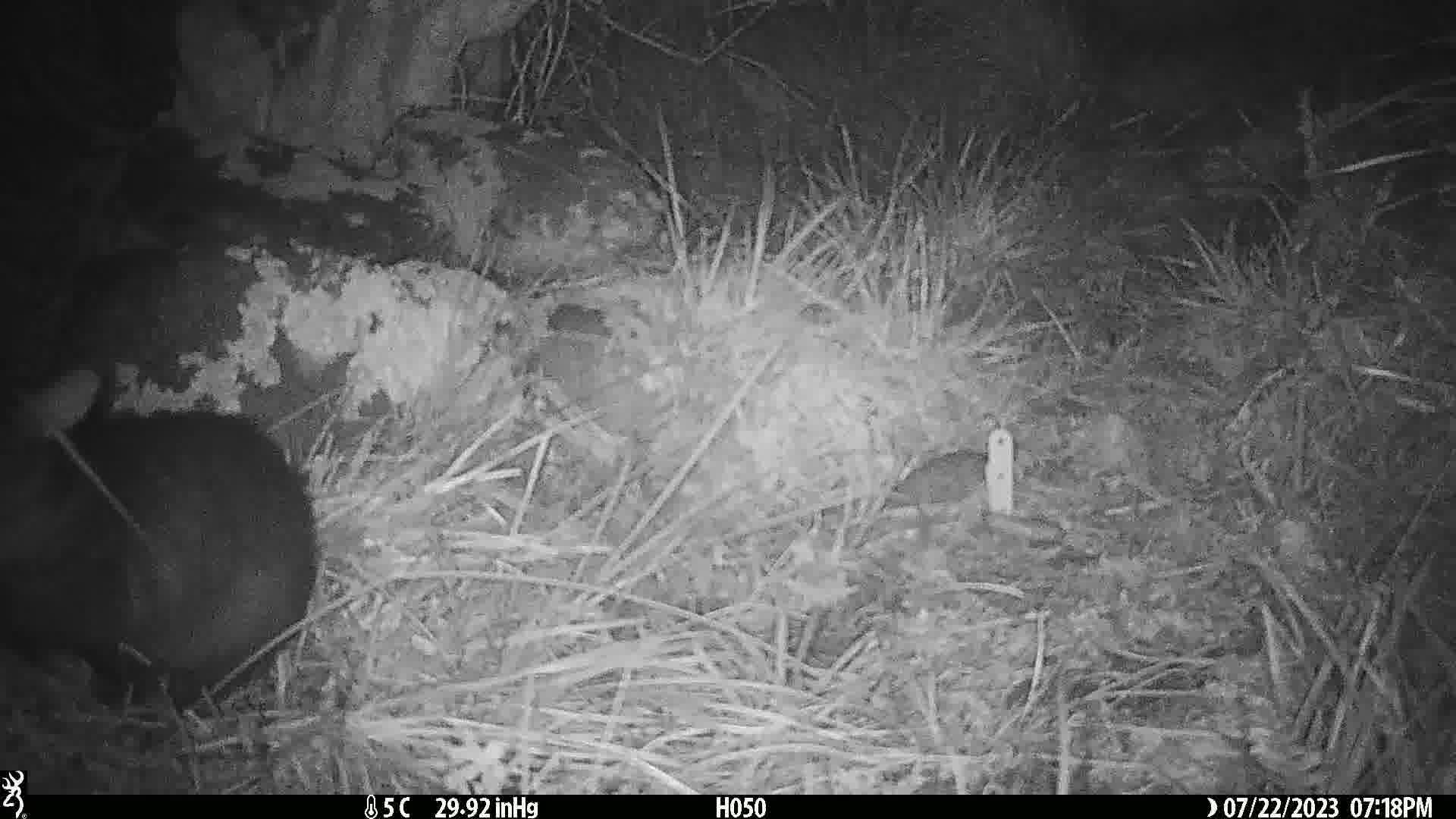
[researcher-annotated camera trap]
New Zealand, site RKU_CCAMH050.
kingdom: Animalia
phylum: Chordata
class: Mammalia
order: Diprotodontia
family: Phalangeridae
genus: Trichosurus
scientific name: Trichosurus vulpecula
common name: common brushtail possum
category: possum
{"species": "possum (common brushtail possum) (Trichosurus vulpecula)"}